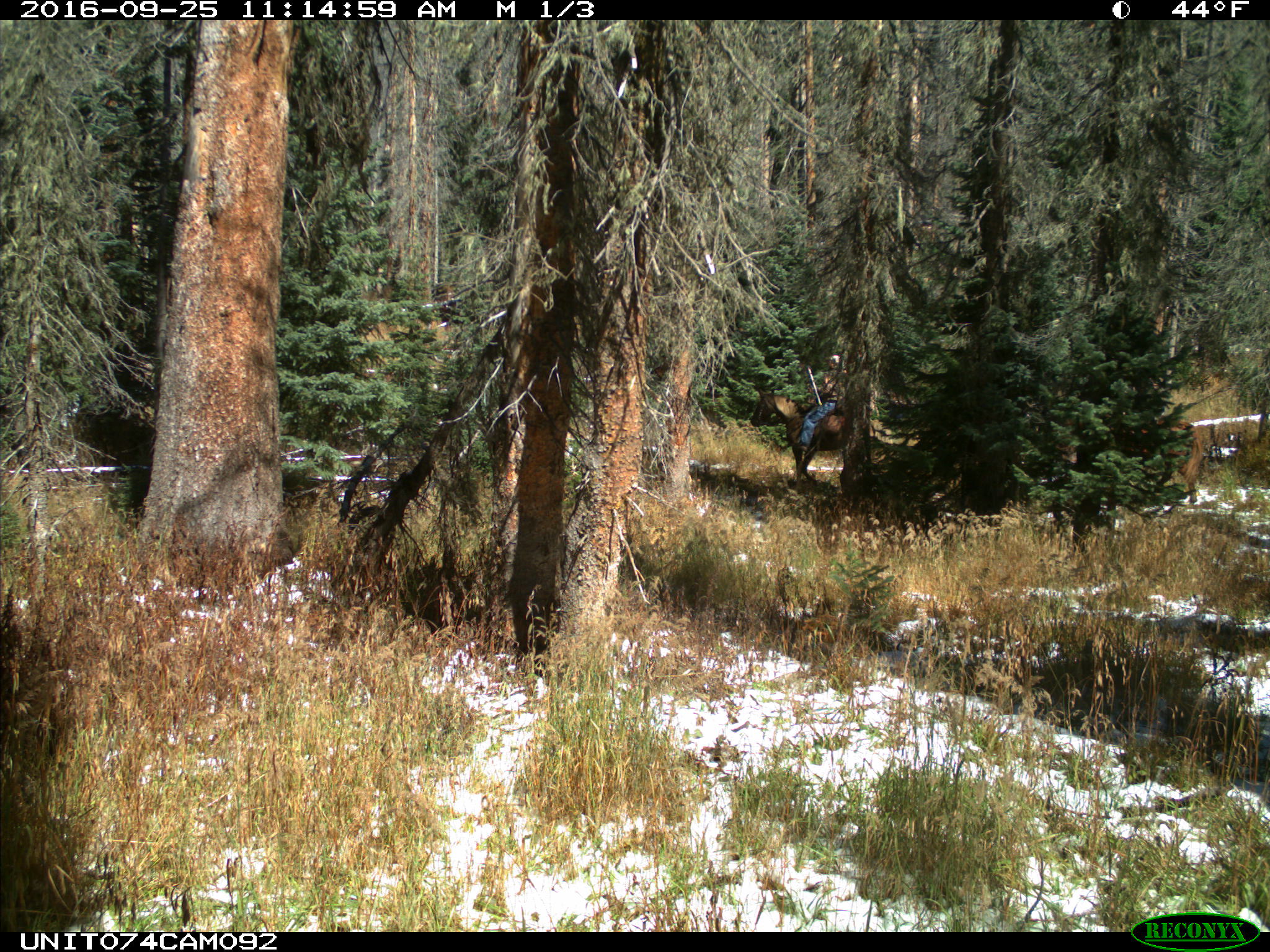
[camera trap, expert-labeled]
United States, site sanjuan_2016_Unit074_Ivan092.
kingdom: Animalia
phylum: Chordata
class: Mammalia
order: Perissodactyla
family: Equidae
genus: Equus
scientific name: Equus ferus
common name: wild horse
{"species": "Equus ferus (wild horse)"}